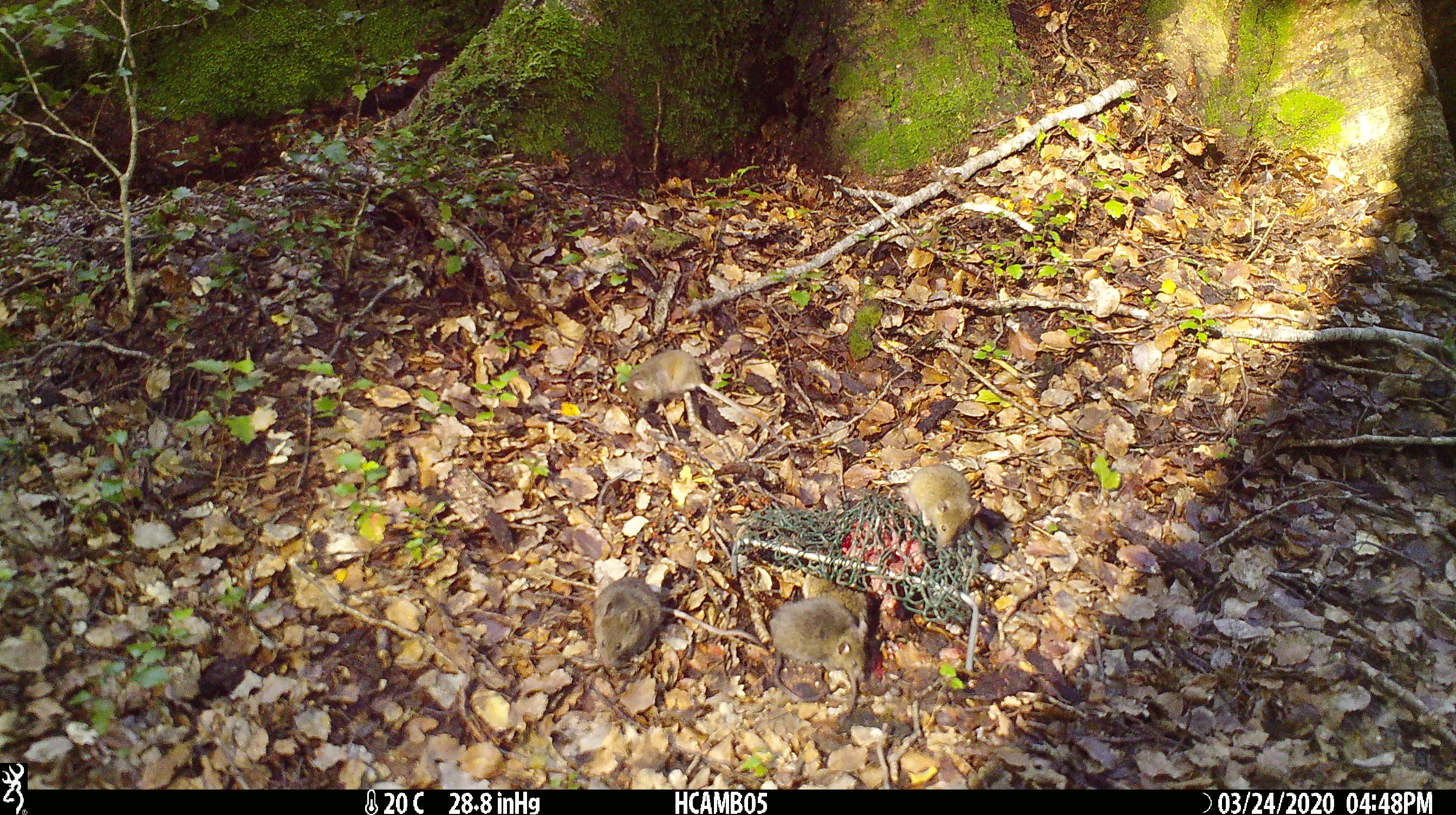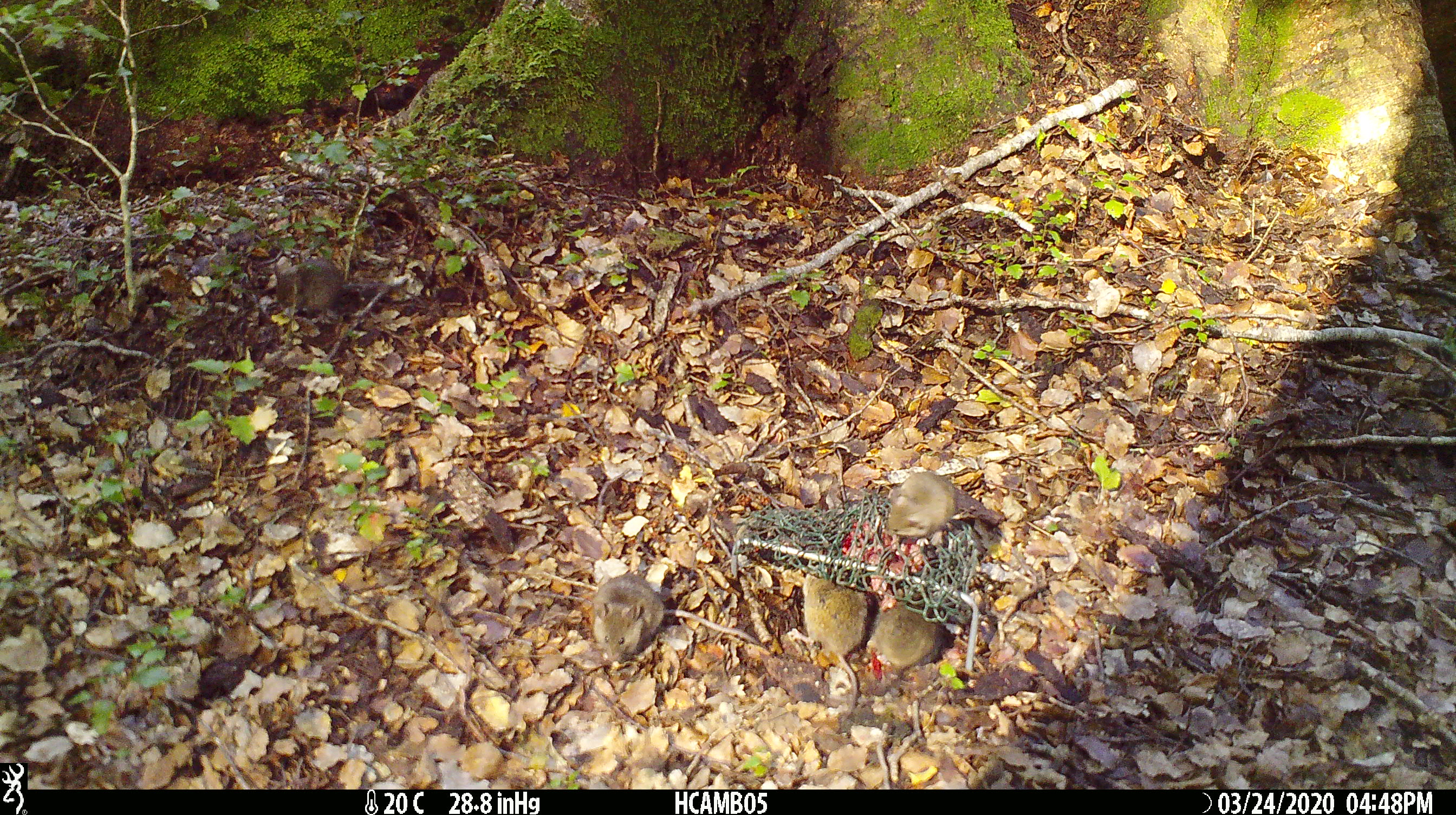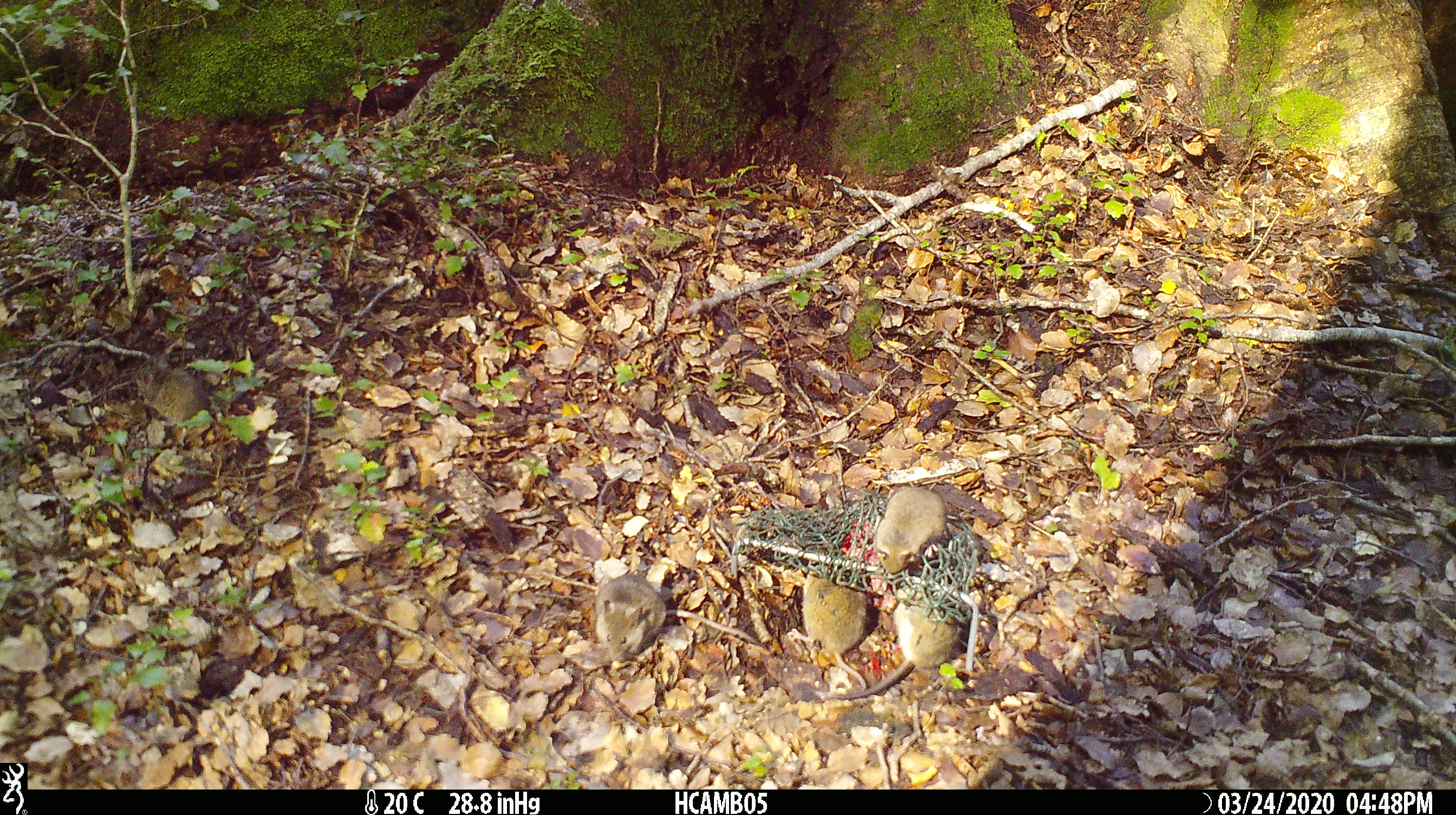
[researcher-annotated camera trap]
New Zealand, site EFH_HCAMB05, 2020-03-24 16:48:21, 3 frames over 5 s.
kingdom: Animalia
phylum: Chordata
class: Mammalia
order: Rodentia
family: Muridae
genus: Mus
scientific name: Mus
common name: mouse